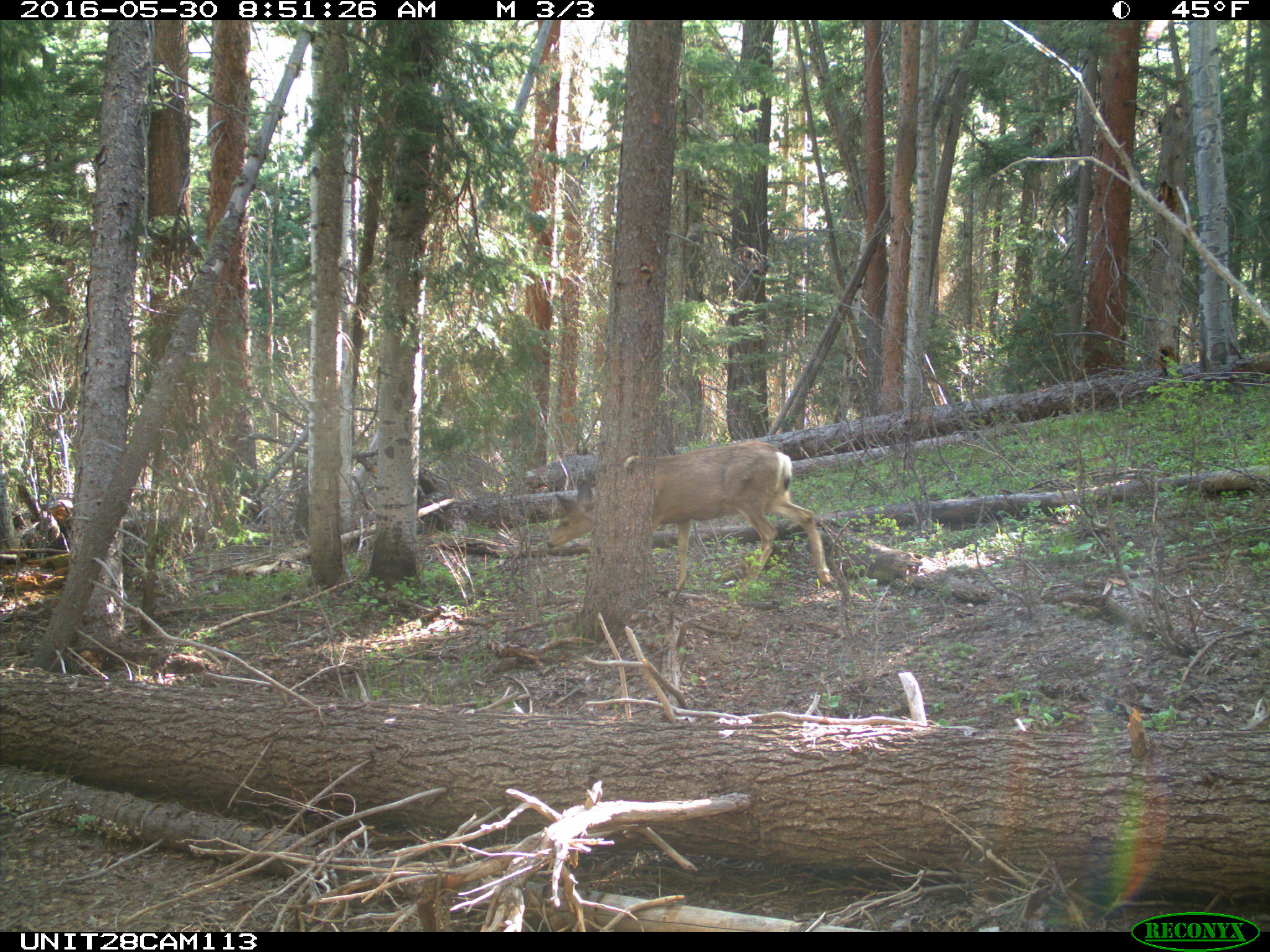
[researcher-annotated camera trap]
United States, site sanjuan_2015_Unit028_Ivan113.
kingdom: Animalia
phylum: Chordata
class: Mammalia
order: Artiodactyla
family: Cervidae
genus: Odocoileus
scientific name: Odocoileus hemionus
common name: mule deer